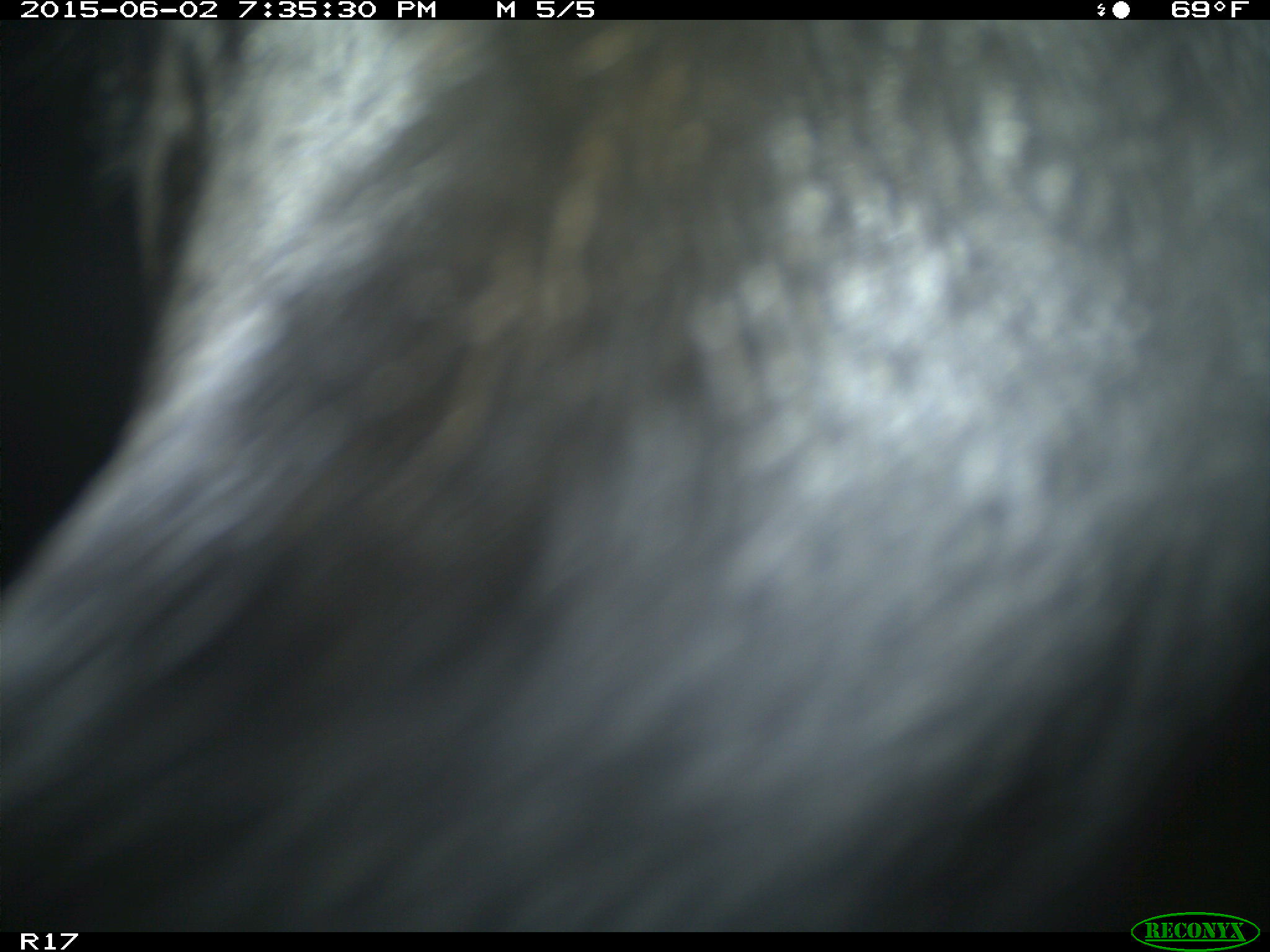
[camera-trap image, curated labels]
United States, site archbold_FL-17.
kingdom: Animalia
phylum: Chordata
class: Mammalia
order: Artiodactyla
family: Bovidae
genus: Bos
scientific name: Bos taurus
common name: domestic cow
Bos taurus (domestic cow).